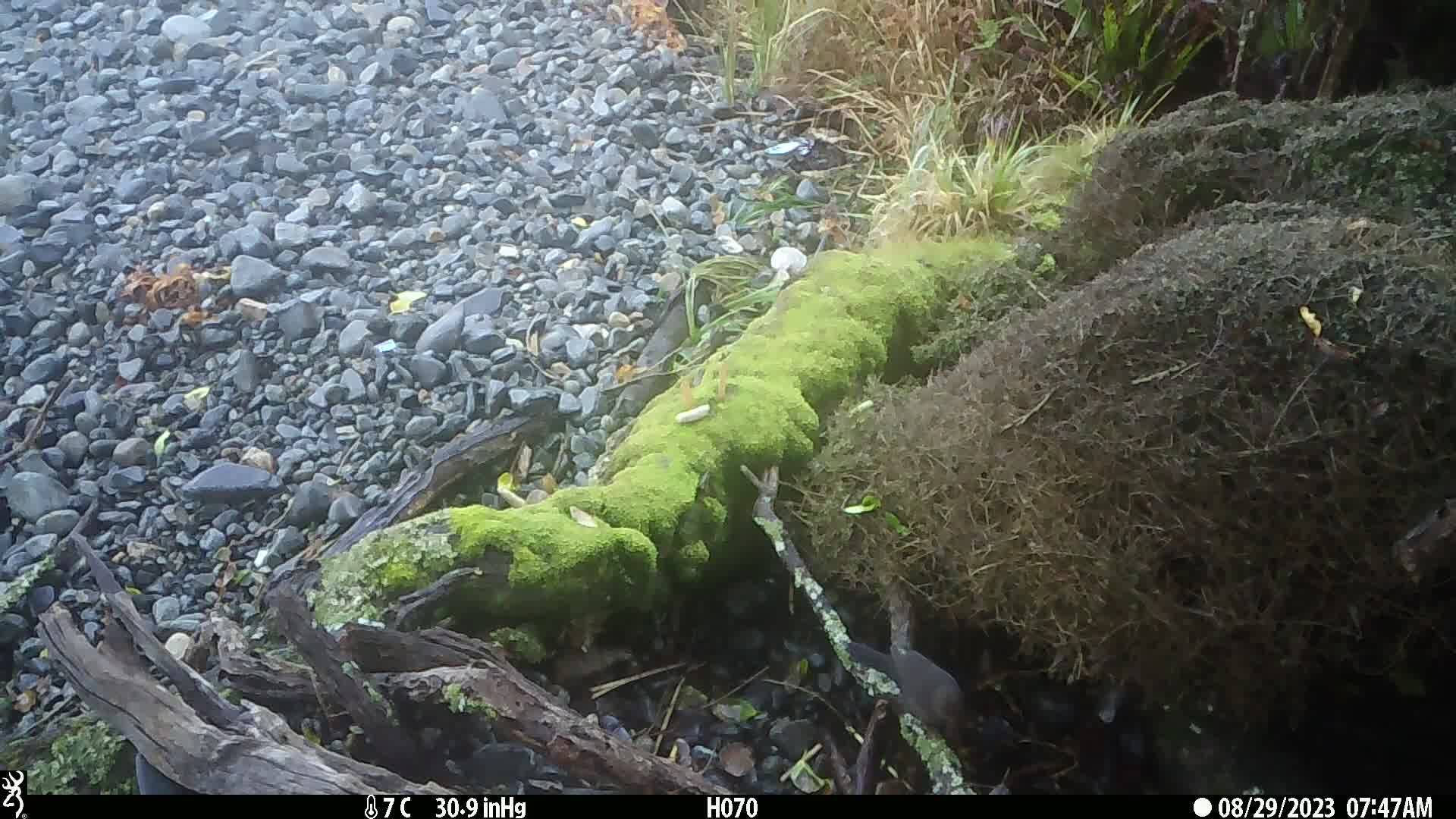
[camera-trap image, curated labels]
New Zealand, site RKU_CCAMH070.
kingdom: Animalia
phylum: Chordata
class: Aves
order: Passeriformes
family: Turdidae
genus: Turdus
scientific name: Turdus merula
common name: eurasian blackbird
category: blackbird